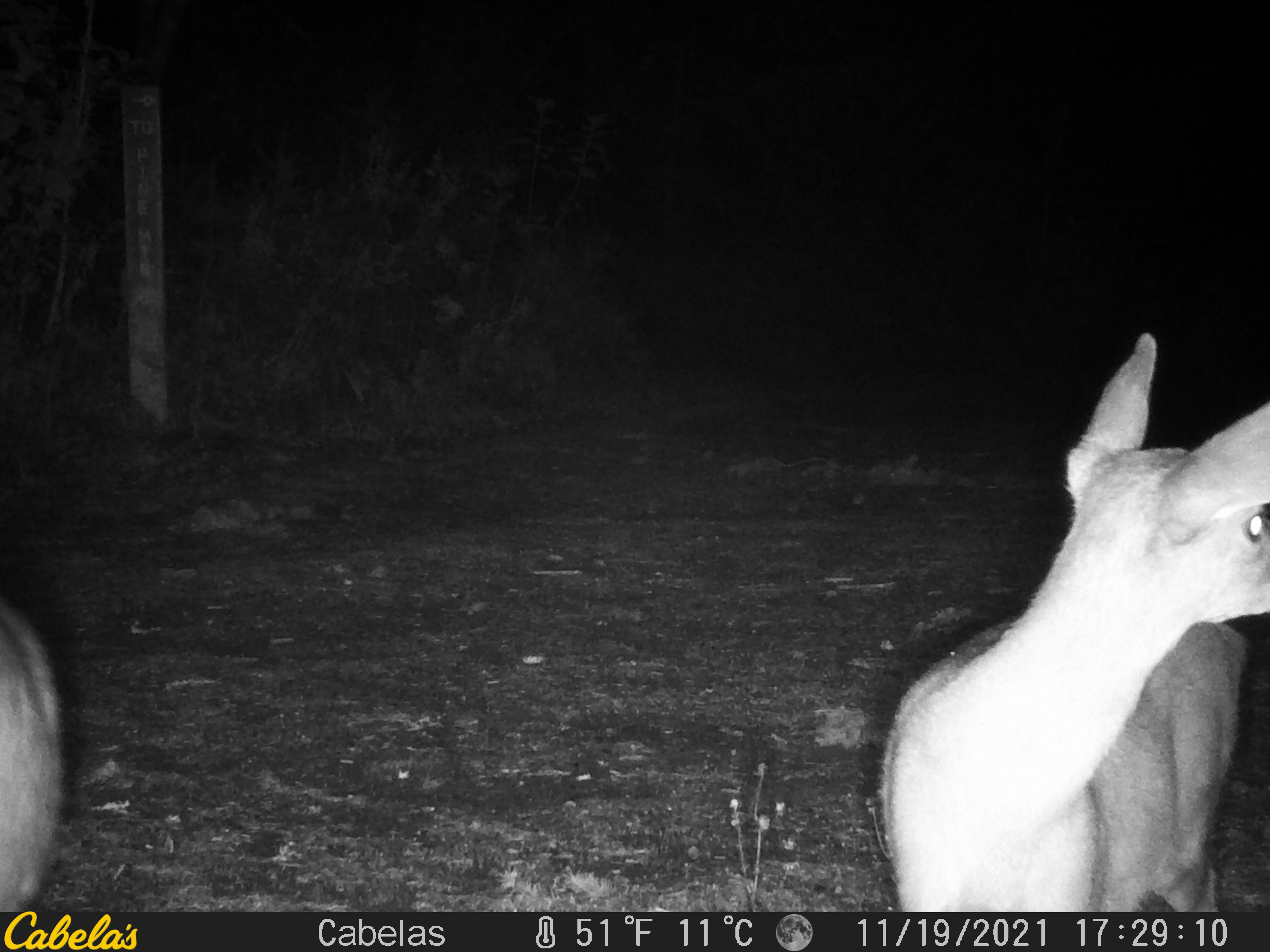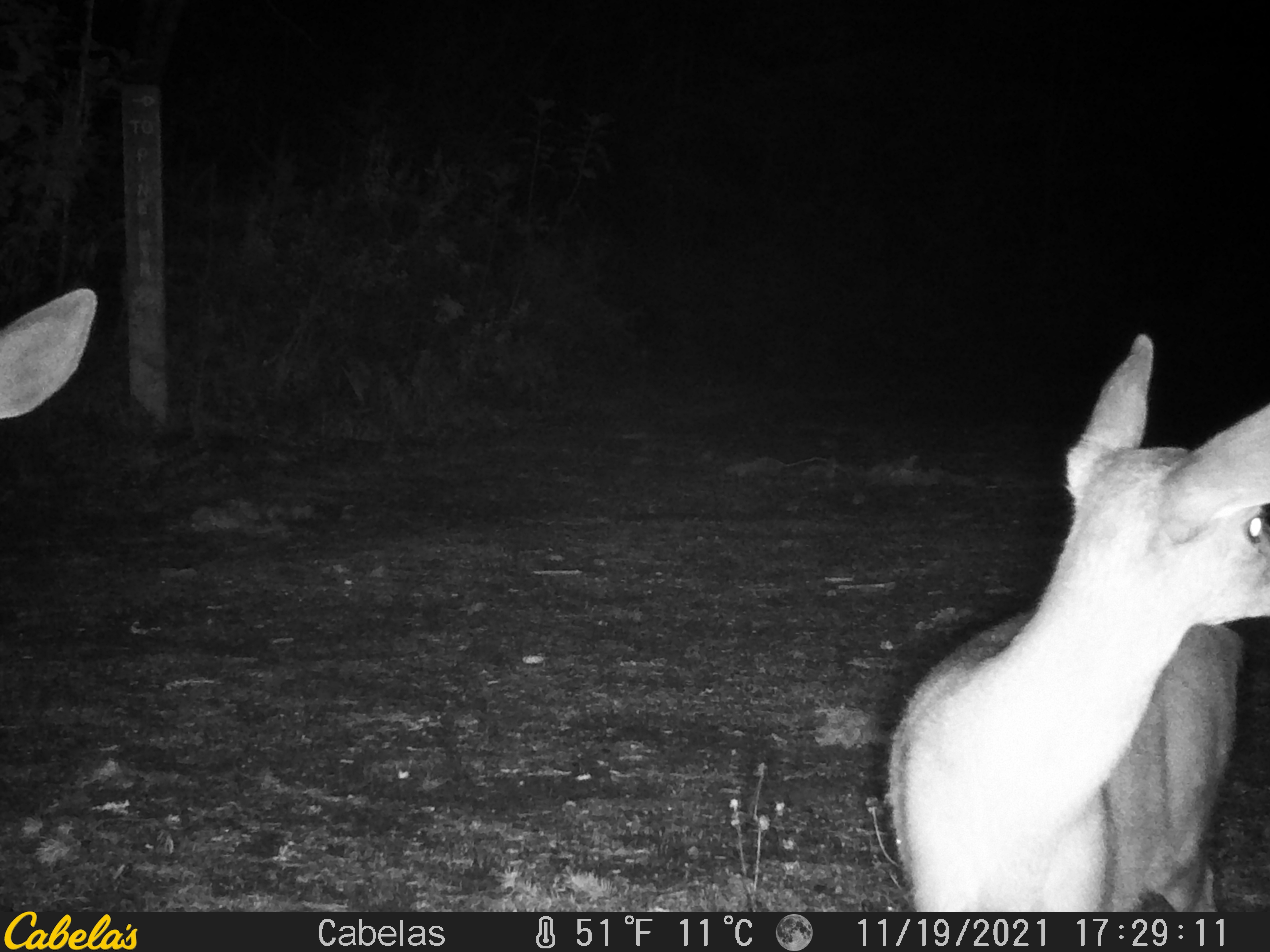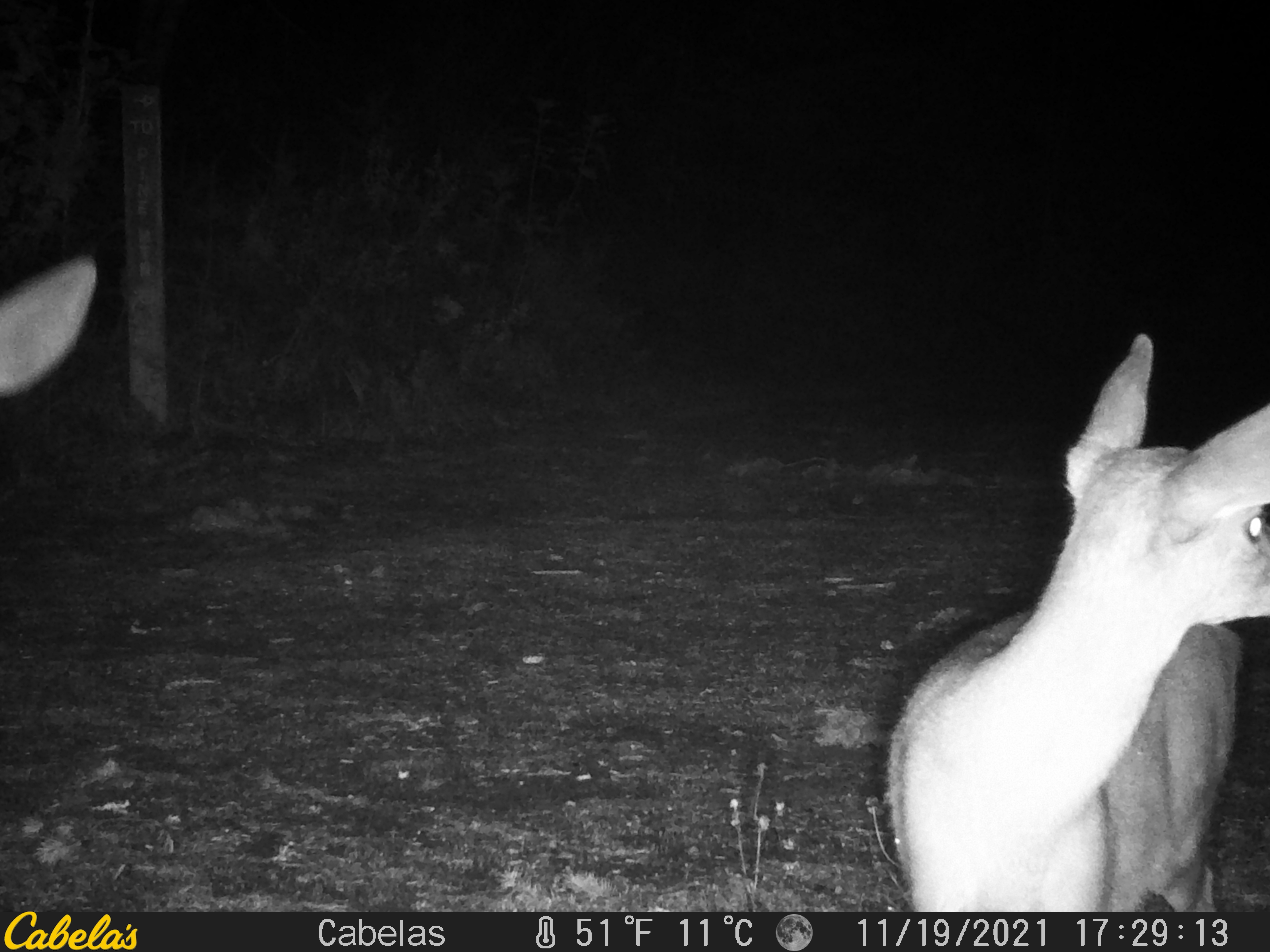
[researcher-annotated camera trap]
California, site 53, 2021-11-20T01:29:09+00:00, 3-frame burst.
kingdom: Animalia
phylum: Chordata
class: Mammalia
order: Artiodactyla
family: Cervidae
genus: Odocoileus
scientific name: Odocoileus hemionus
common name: mule deer